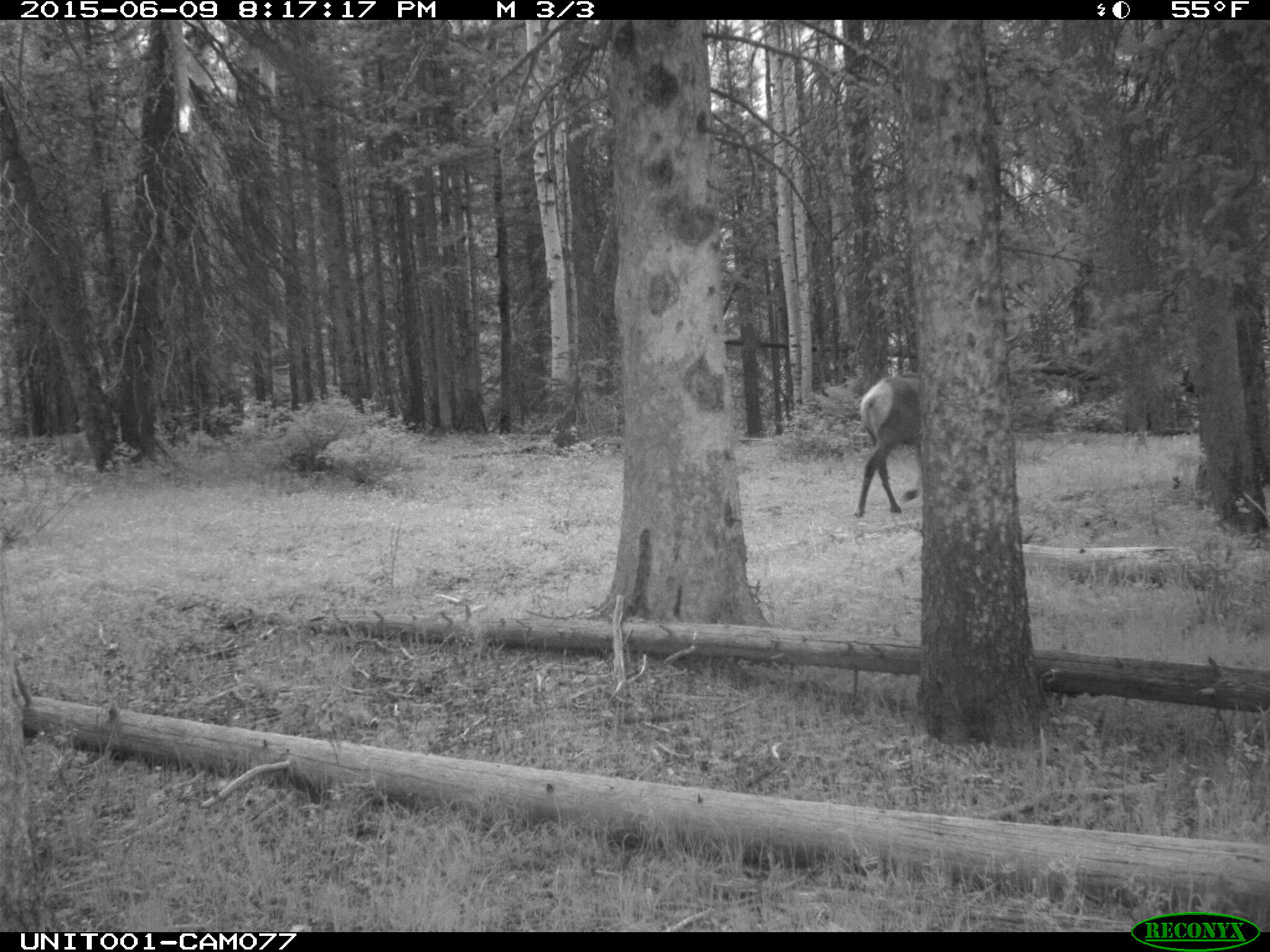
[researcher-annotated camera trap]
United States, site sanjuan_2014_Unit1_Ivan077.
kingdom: Animalia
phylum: Chordata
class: Mammalia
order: Artiodactyla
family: Cervidae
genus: Cervus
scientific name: Cervus elaphus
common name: red deer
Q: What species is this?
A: Cervus elaphus (red deer).